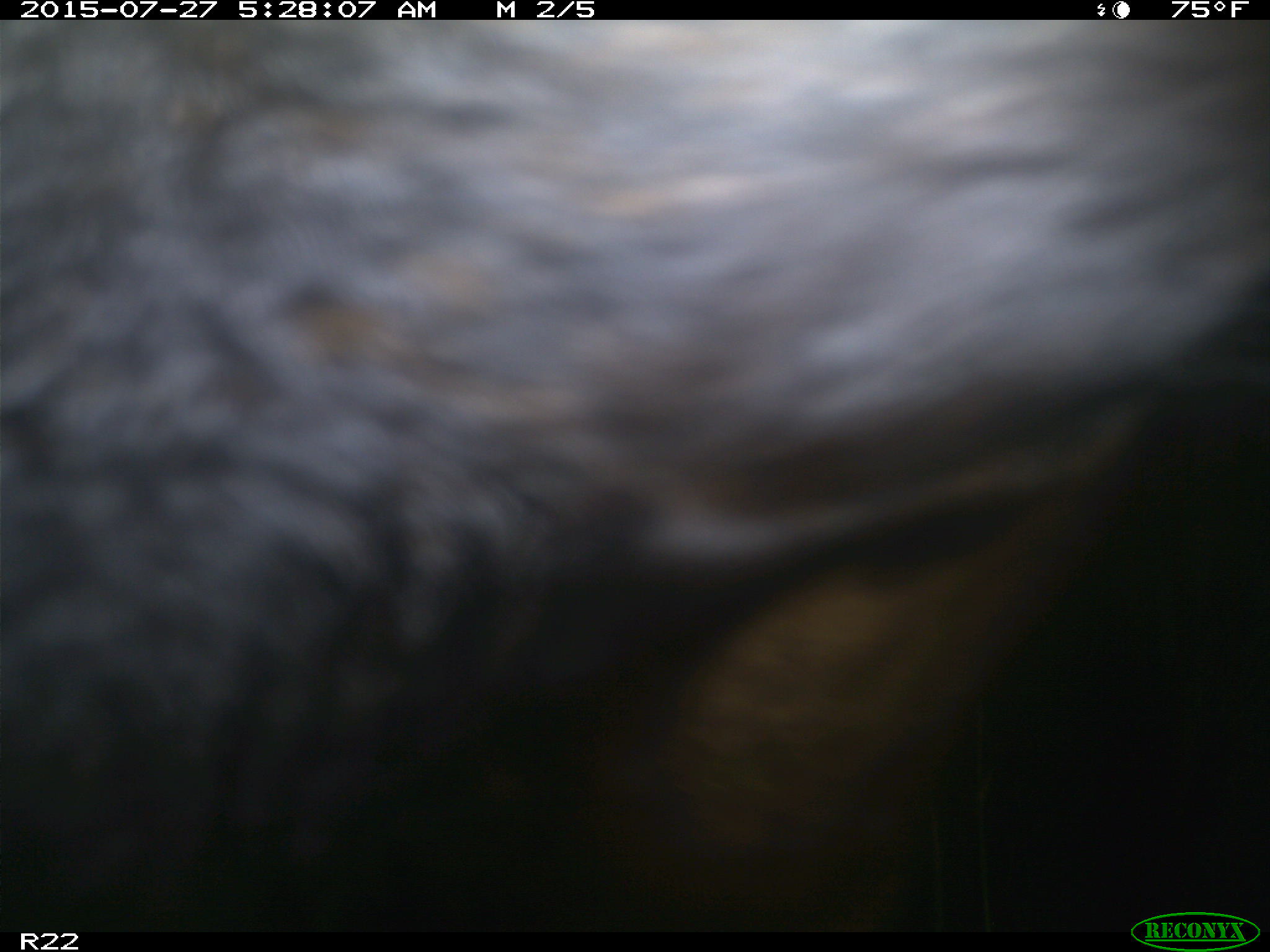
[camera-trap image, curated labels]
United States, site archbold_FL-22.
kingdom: Animalia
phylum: Chordata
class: Mammalia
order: Artiodactyla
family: Bovidae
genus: Bos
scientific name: Bos taurus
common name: domestic cow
Bos taurus (domestic cow).